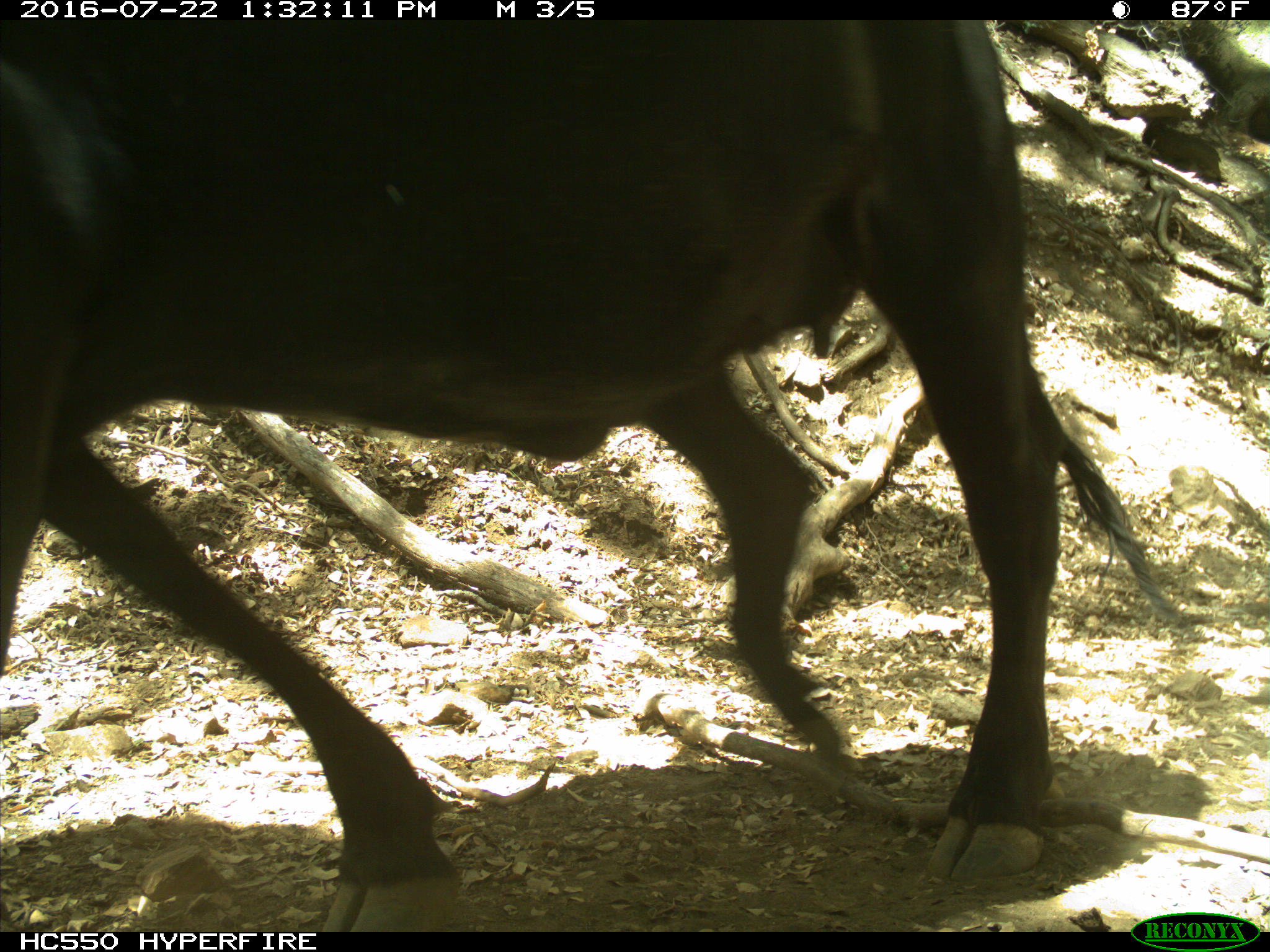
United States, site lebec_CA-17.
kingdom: Animalia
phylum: Chordata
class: Mammalia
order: Artiodactyla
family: Bovidae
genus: Bos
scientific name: Bos taurus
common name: domestic cow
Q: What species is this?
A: Bos taurus (domestic cow).